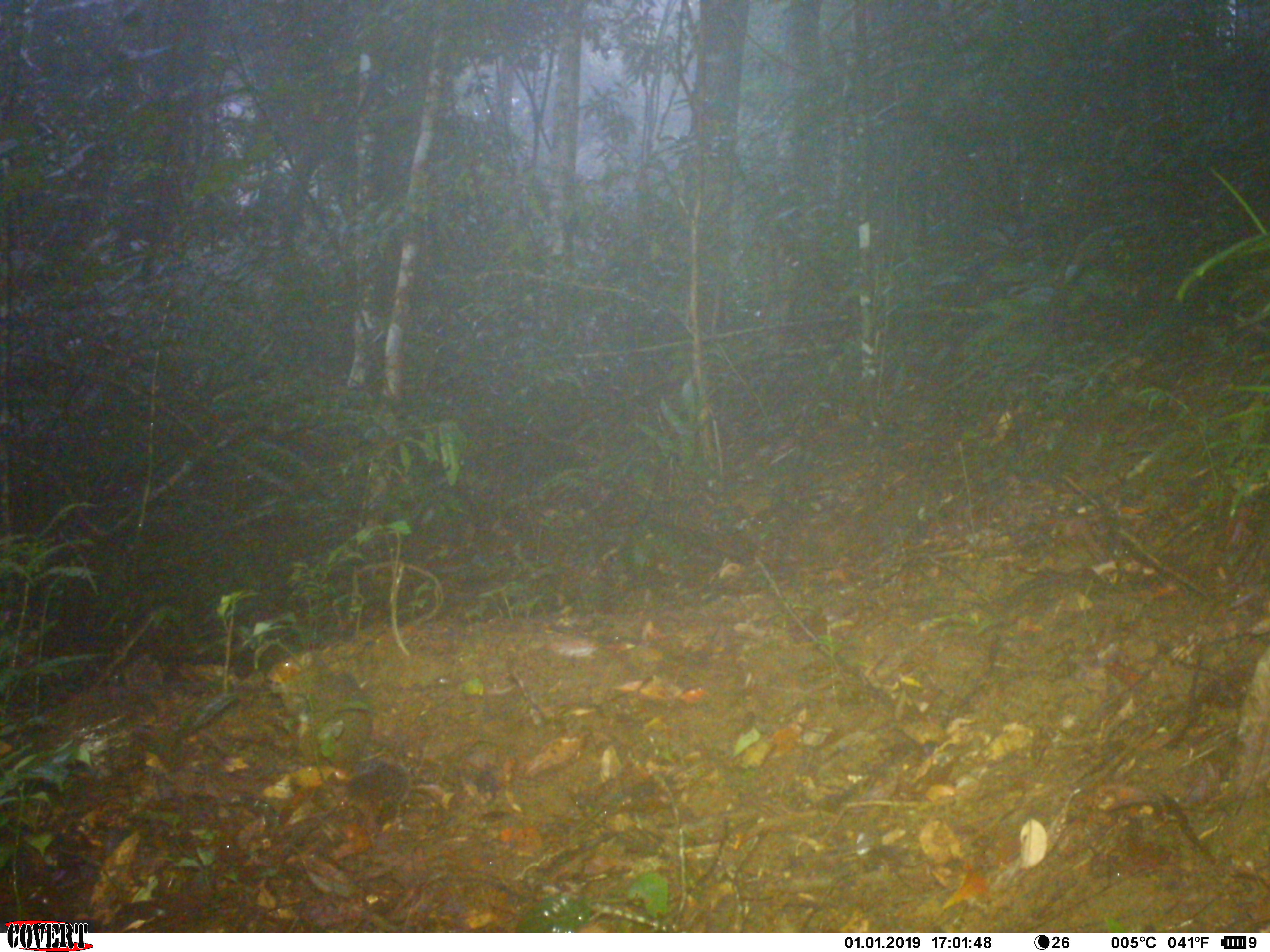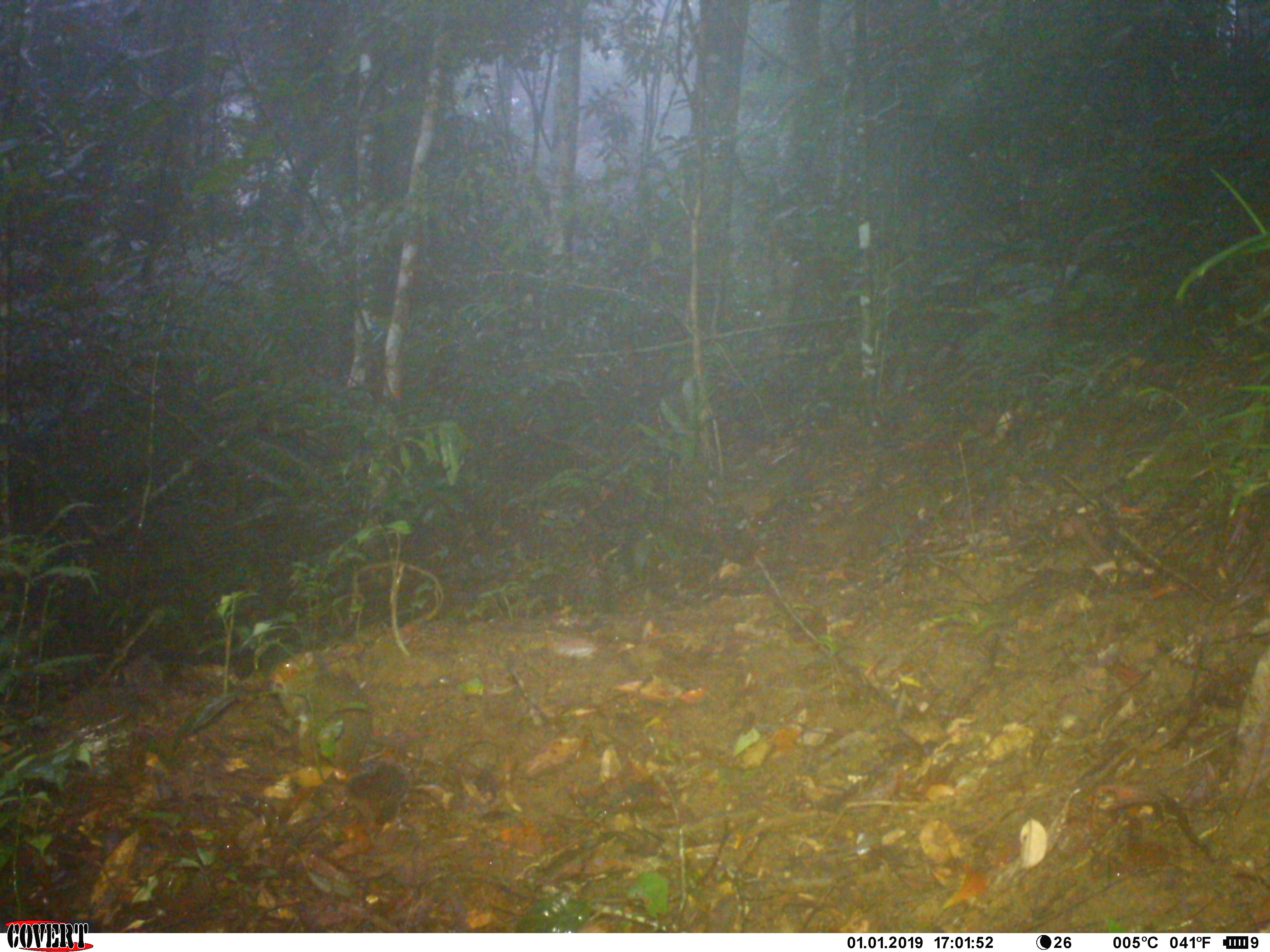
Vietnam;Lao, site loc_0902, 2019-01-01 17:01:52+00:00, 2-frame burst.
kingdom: Animalia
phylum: Chordata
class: Mammalia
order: Rodentia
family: Sciuridae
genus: Dremomys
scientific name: Dremomys rufigenis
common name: red-cheeked squirrel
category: red cheeked squirrel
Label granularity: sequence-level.